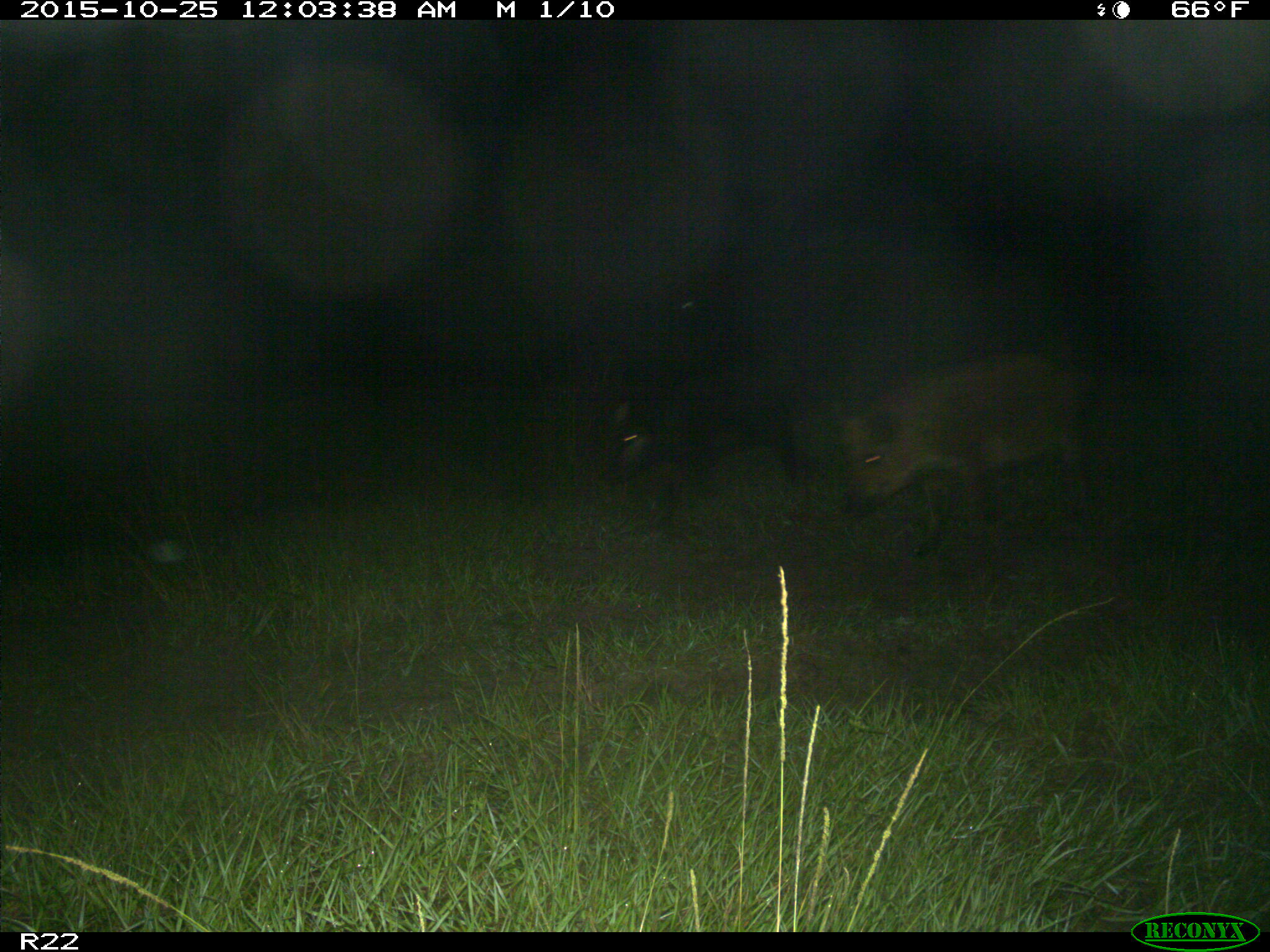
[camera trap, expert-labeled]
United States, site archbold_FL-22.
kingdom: Animalia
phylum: Chordata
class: Mammalia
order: Artiodactyla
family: Suidae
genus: Sus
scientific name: Sus scrofa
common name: wild boar